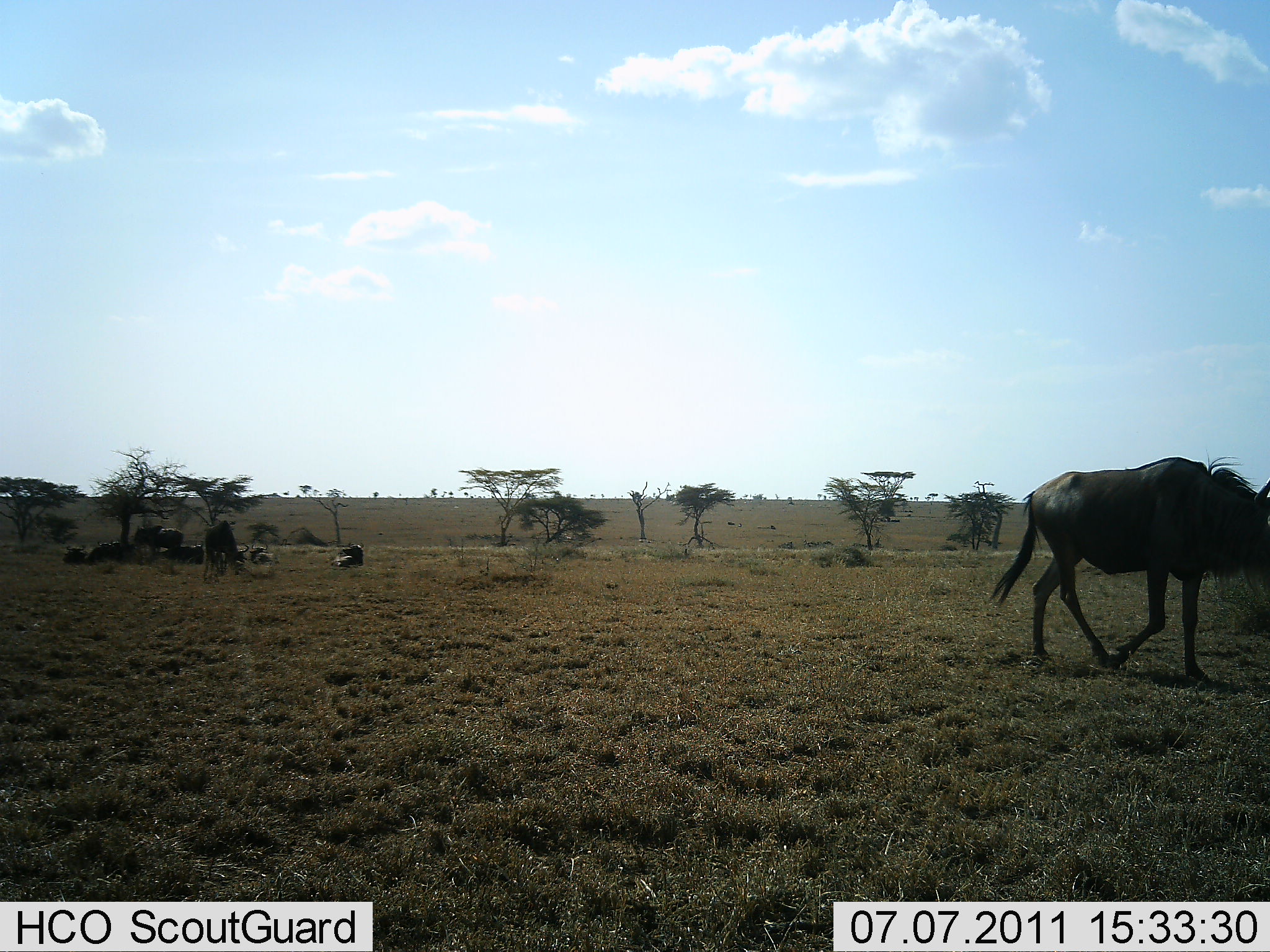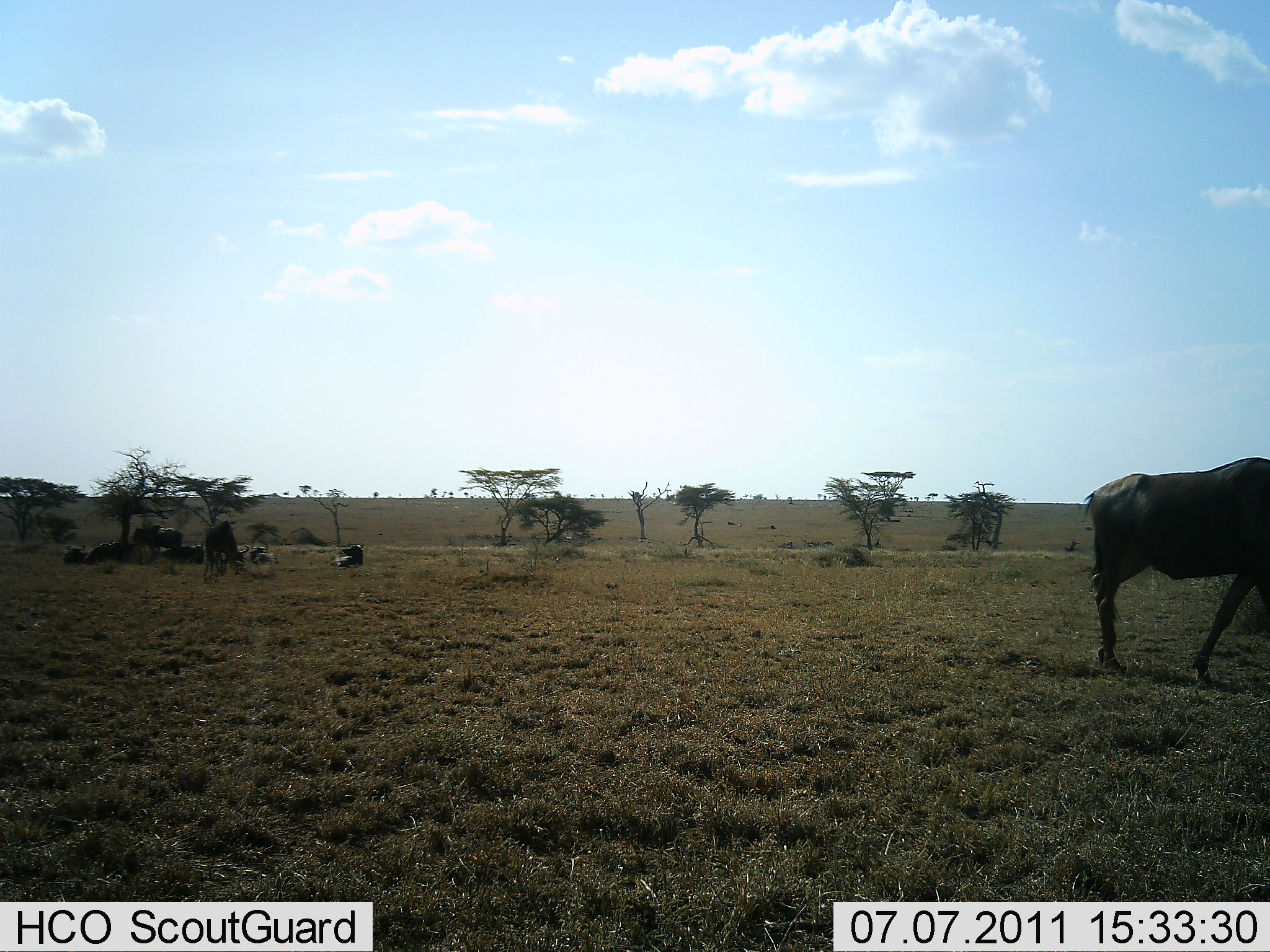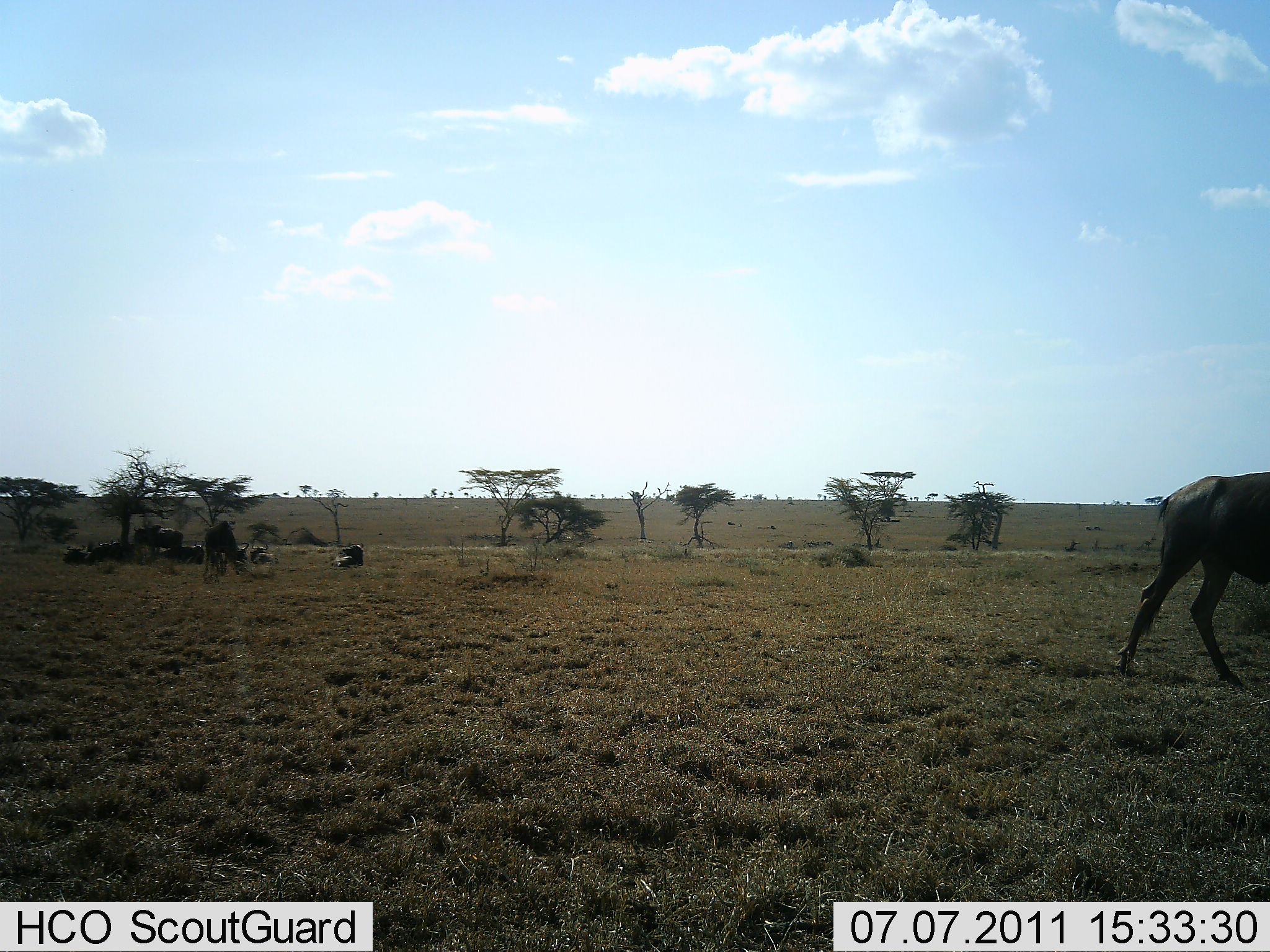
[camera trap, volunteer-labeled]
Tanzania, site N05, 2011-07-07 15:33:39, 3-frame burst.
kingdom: Animalia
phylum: Chordata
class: Mammalia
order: Artiodactyla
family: Bovidae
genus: Connochaetes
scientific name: Connochaetes taurinus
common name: blue wildebeest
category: wildebeest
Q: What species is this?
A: Wildebeest (blue wildebeest) (Connochaetes taurinus).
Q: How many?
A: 9.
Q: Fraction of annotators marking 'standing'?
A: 50%.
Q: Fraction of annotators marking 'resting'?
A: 58%.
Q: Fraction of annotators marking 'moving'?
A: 83%.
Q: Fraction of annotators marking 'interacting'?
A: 0%.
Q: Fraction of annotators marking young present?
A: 0%.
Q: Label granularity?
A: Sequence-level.